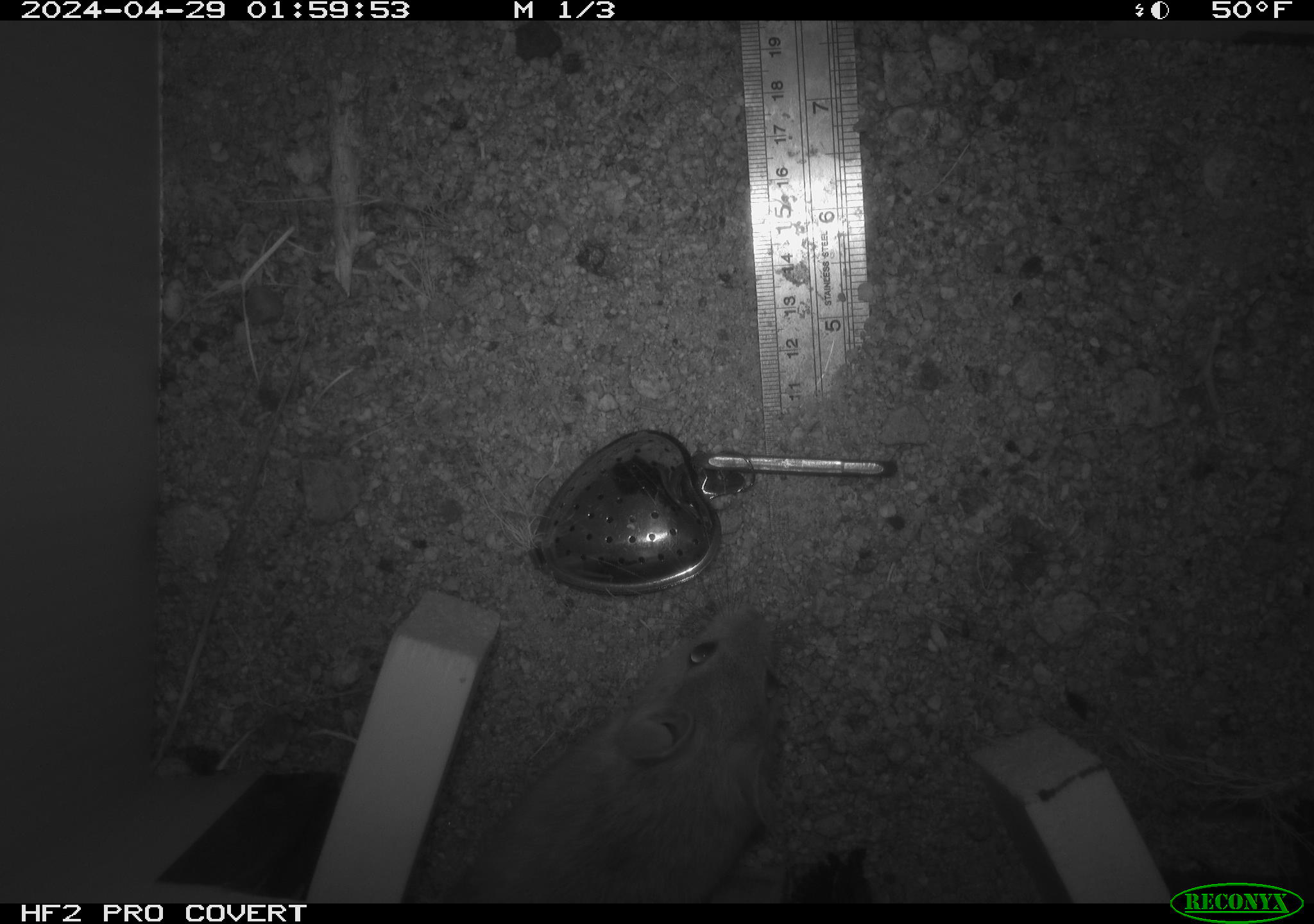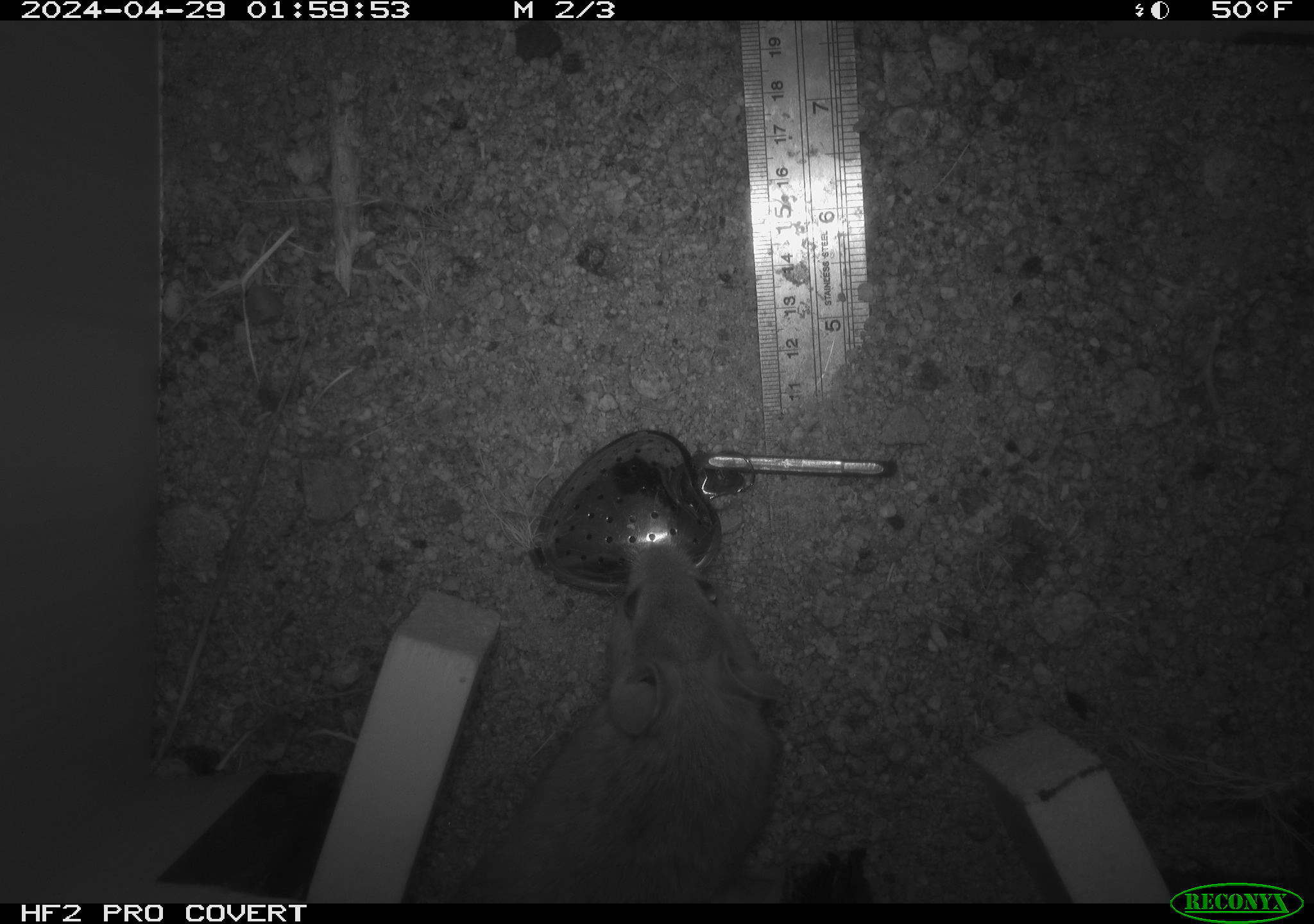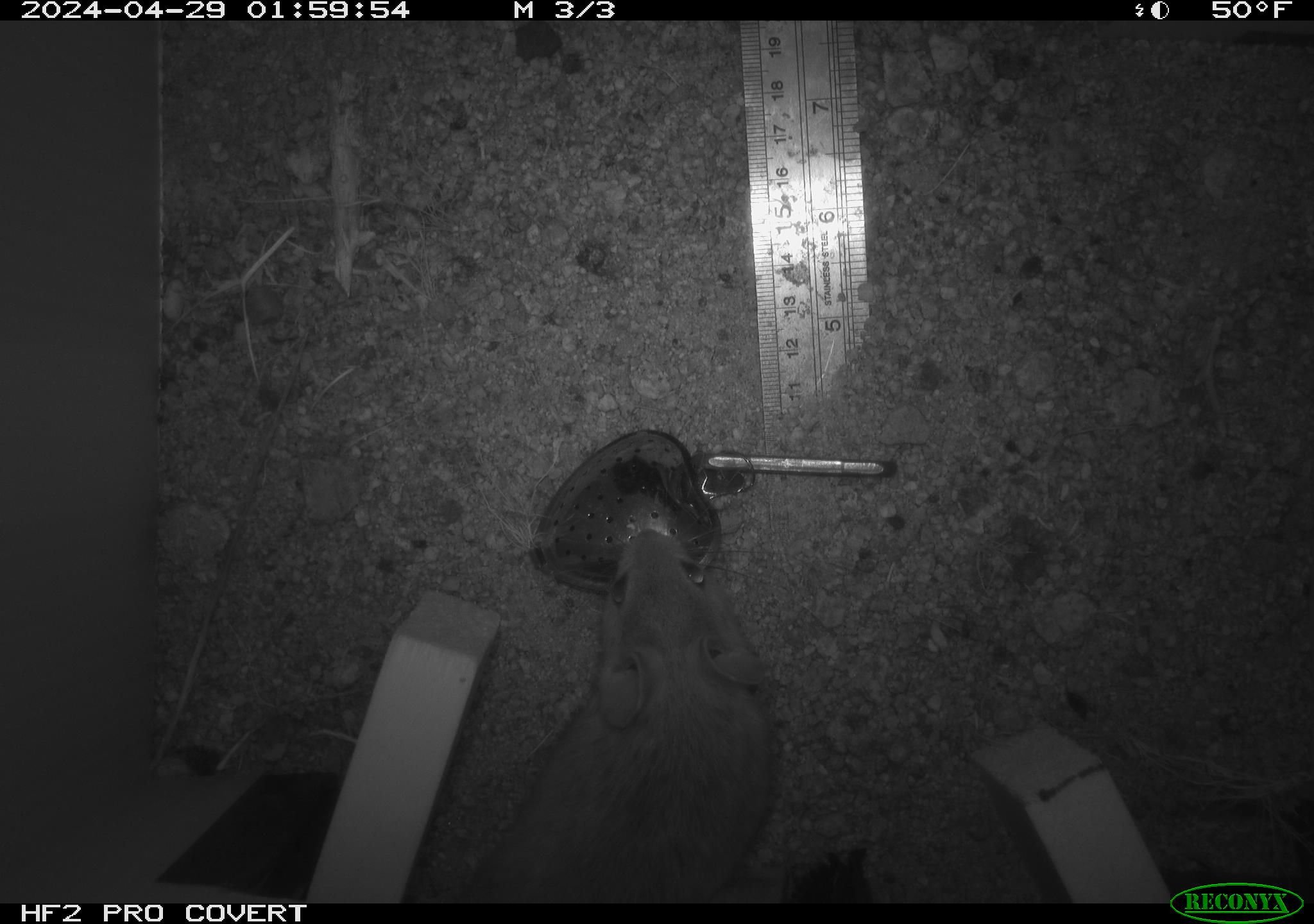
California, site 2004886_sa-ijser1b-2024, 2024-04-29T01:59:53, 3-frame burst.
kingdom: Animalia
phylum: Chordata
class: Mammalia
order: Rodentia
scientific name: Rodentia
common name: woodrat or rat or mouse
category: woodrat or rat or mouse species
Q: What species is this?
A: Woodrat or rat or mouse species (woodrat or rat or mouse) (Rodentia).